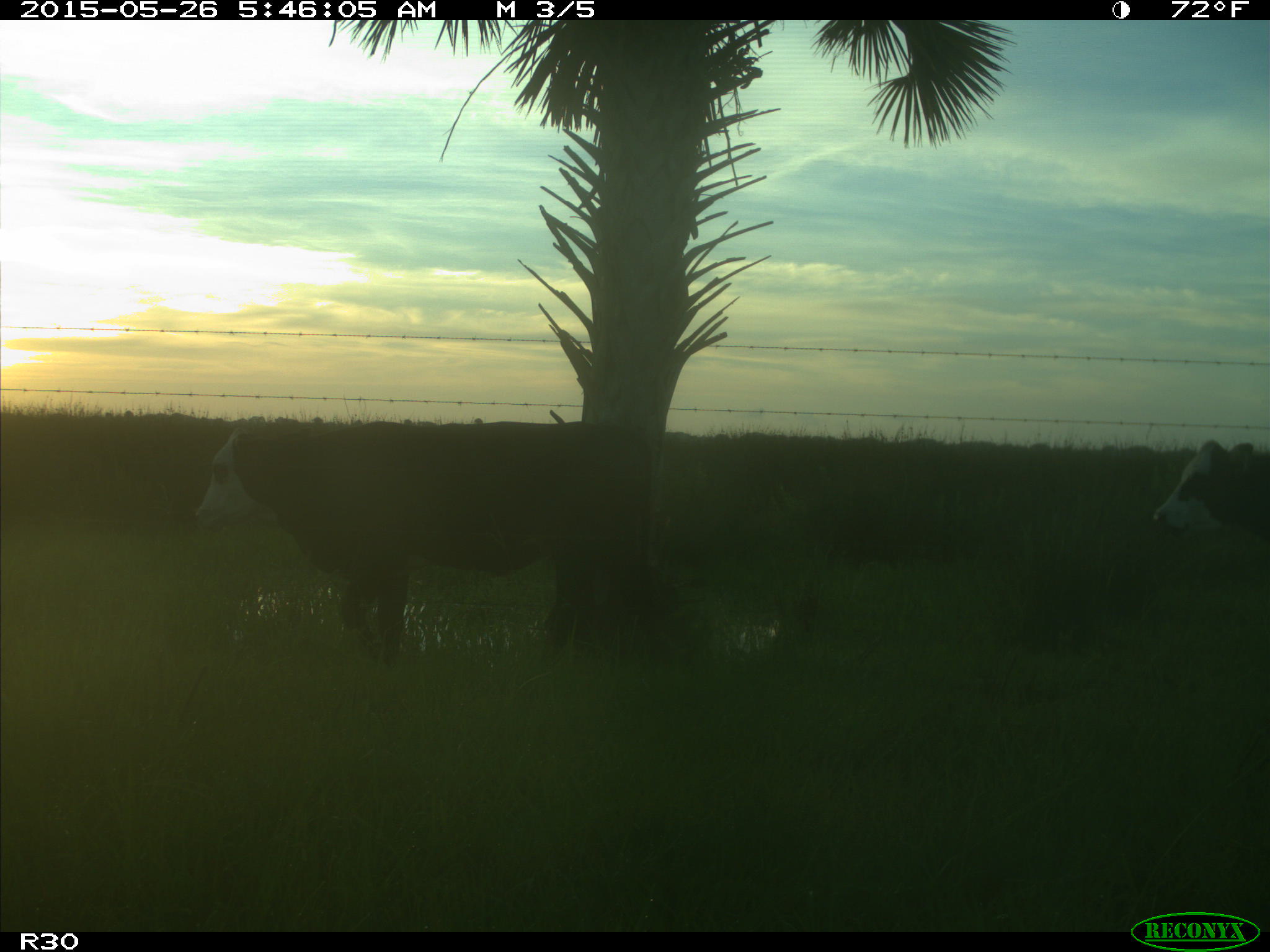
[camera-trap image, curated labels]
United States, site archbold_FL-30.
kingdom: Animalia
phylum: Chordata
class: Mammalia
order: Artiodactyla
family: Bovidae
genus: Bos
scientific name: Bos taurus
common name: domestic cow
Bos taurus (domestic cow).